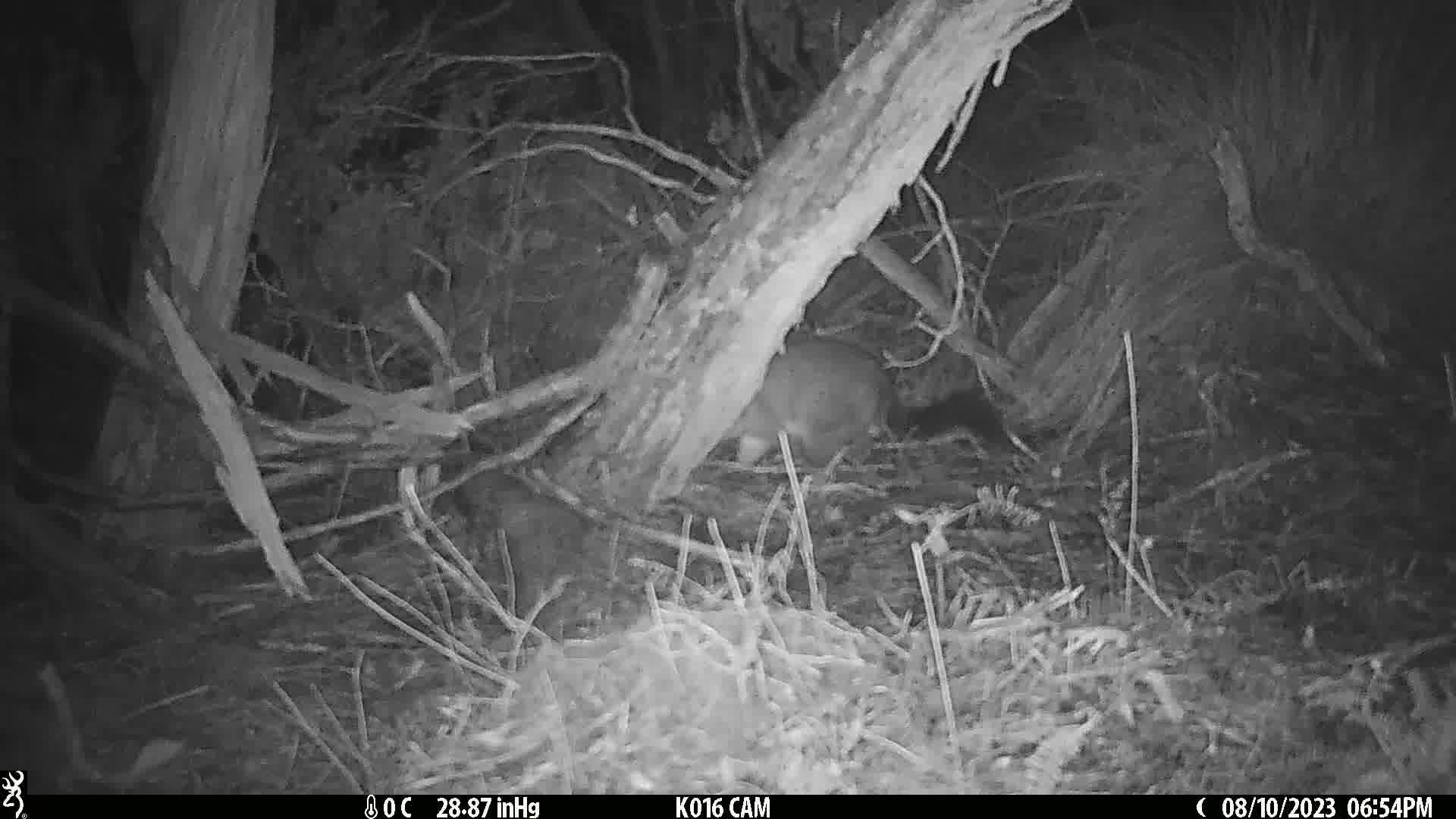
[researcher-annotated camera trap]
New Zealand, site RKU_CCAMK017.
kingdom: Animalia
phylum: Chordata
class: Mammalia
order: Diprotodontia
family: Phalangeridae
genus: Trichosurus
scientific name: Trichosurus vulpecula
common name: common brushtail possum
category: possum